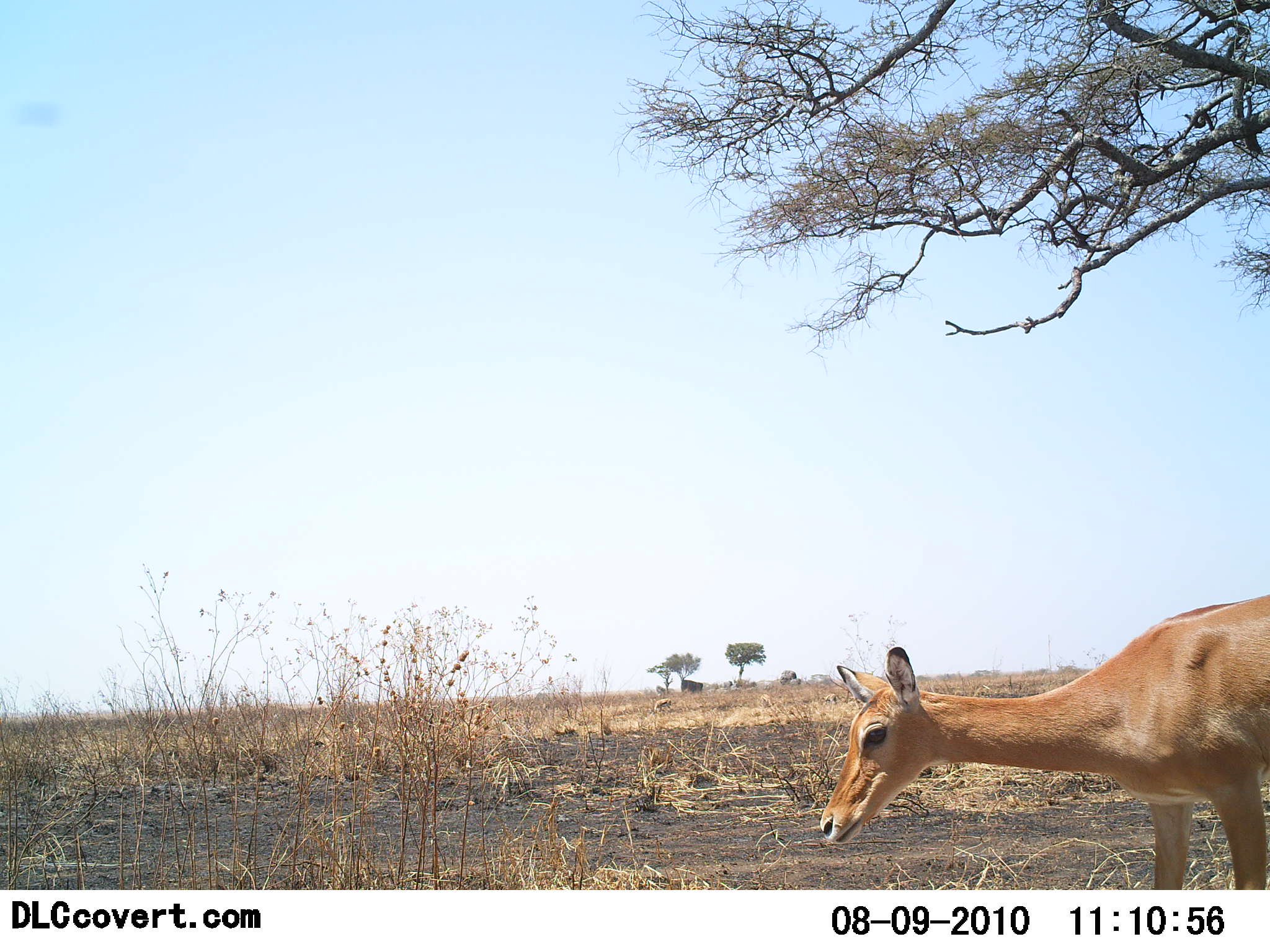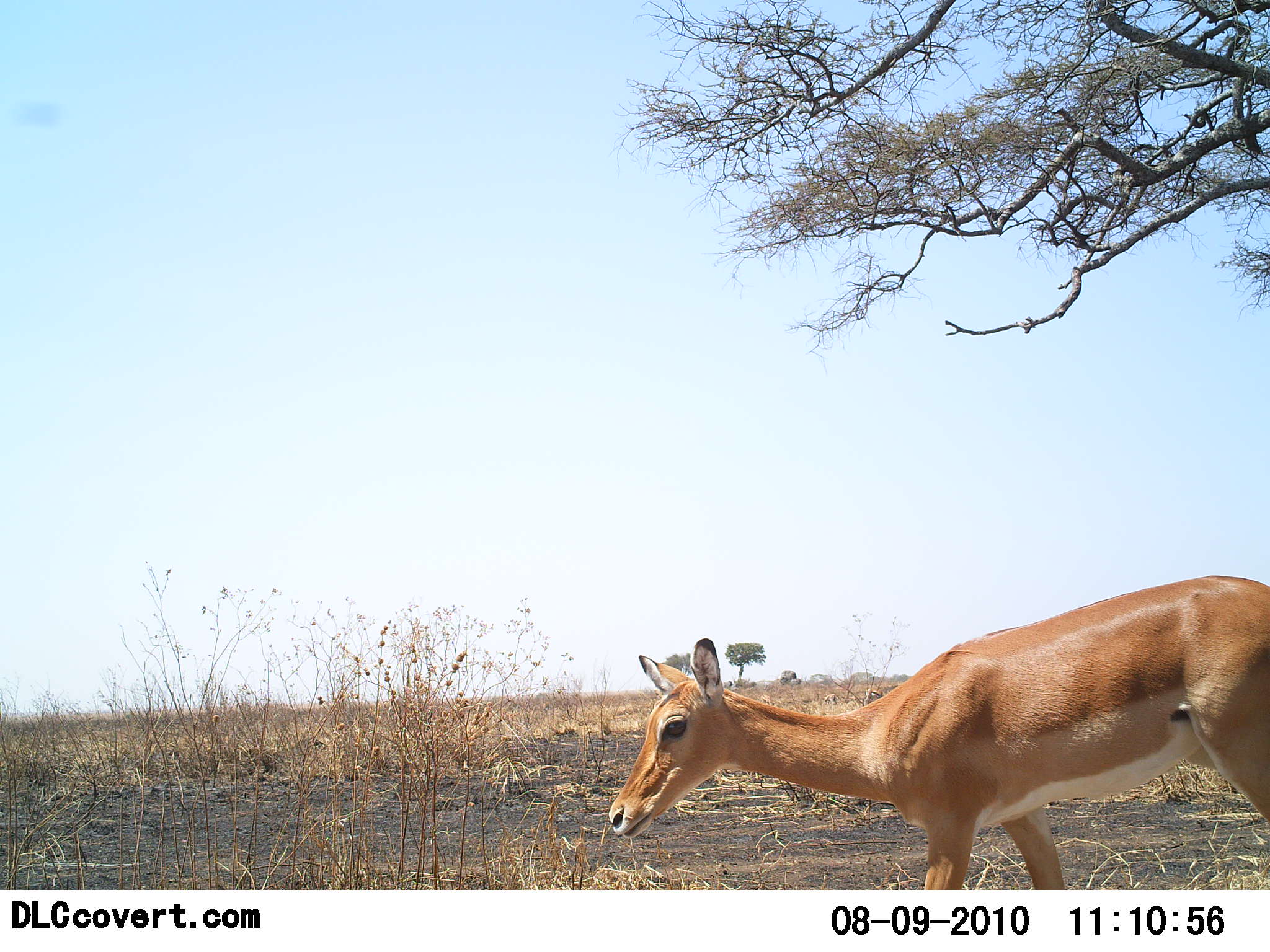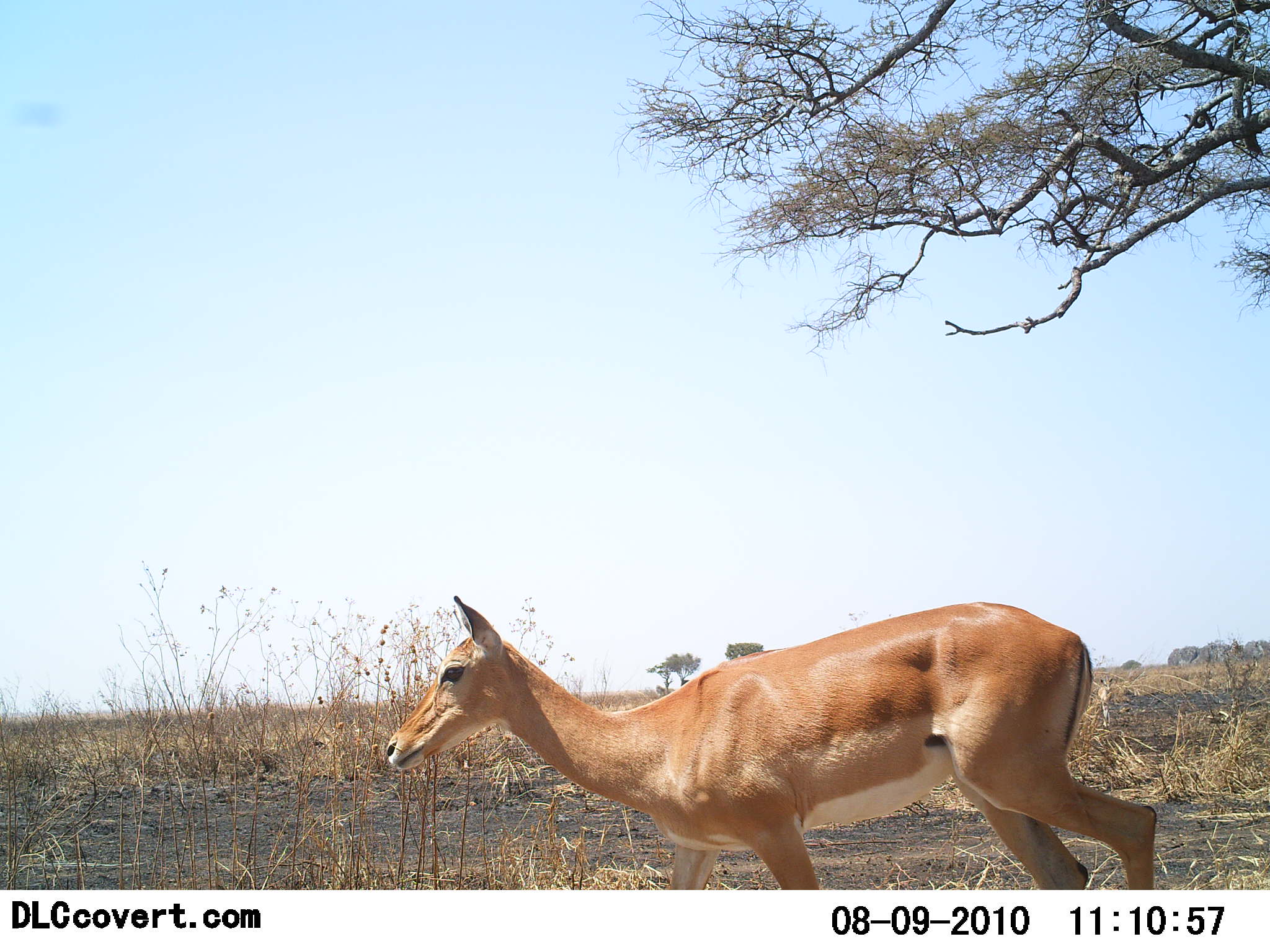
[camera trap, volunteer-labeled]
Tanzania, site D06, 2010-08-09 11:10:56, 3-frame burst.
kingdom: Animalia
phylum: Chordata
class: Mammalia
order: Artiodactyla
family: Bovidae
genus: Aepyceros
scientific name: Aepyceros melampus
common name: impala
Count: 1.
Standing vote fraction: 31%.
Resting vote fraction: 0%.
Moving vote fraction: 69%.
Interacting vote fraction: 0%.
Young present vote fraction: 0%.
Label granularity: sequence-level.